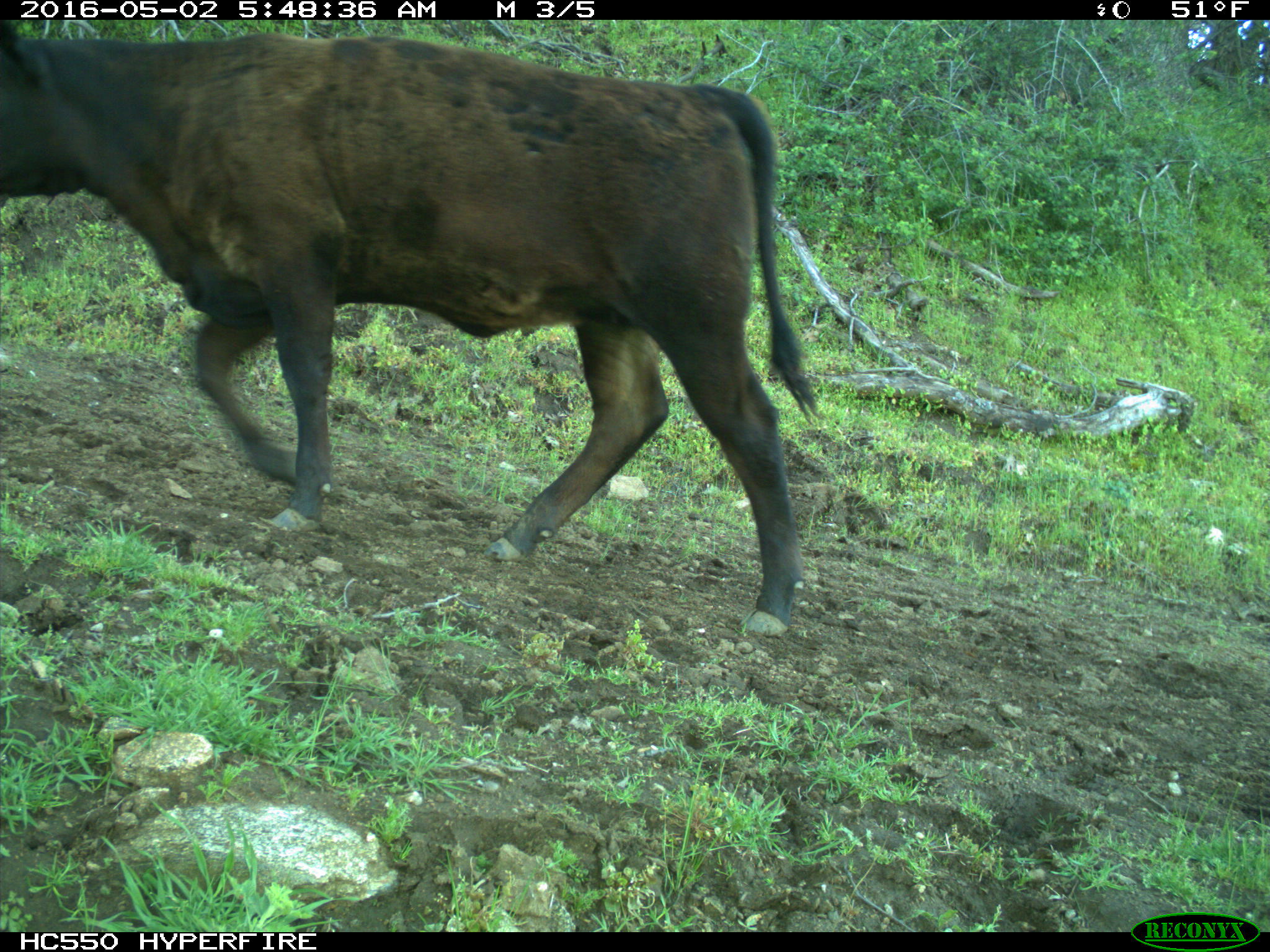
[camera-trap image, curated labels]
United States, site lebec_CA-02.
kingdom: Animalia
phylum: Chordata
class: Mammalia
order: Artiodactyla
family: Bovidae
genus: Bos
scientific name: Bos taurus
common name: domestic cow